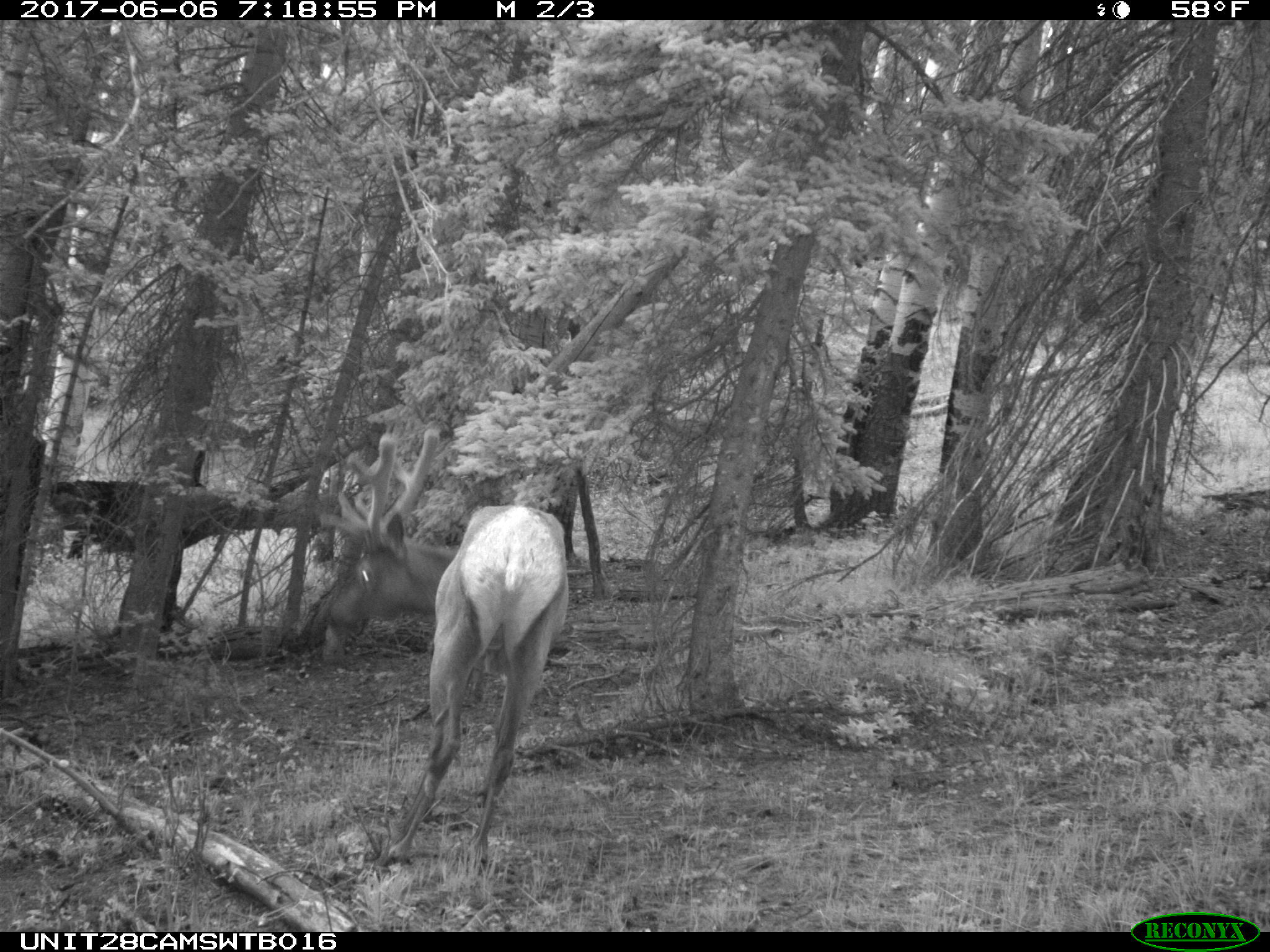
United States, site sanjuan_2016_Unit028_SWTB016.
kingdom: Animalia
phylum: Chordata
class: Mammalia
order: Artiodactyla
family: Cervidae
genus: Cervus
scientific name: Cervus elaphus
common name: red deer